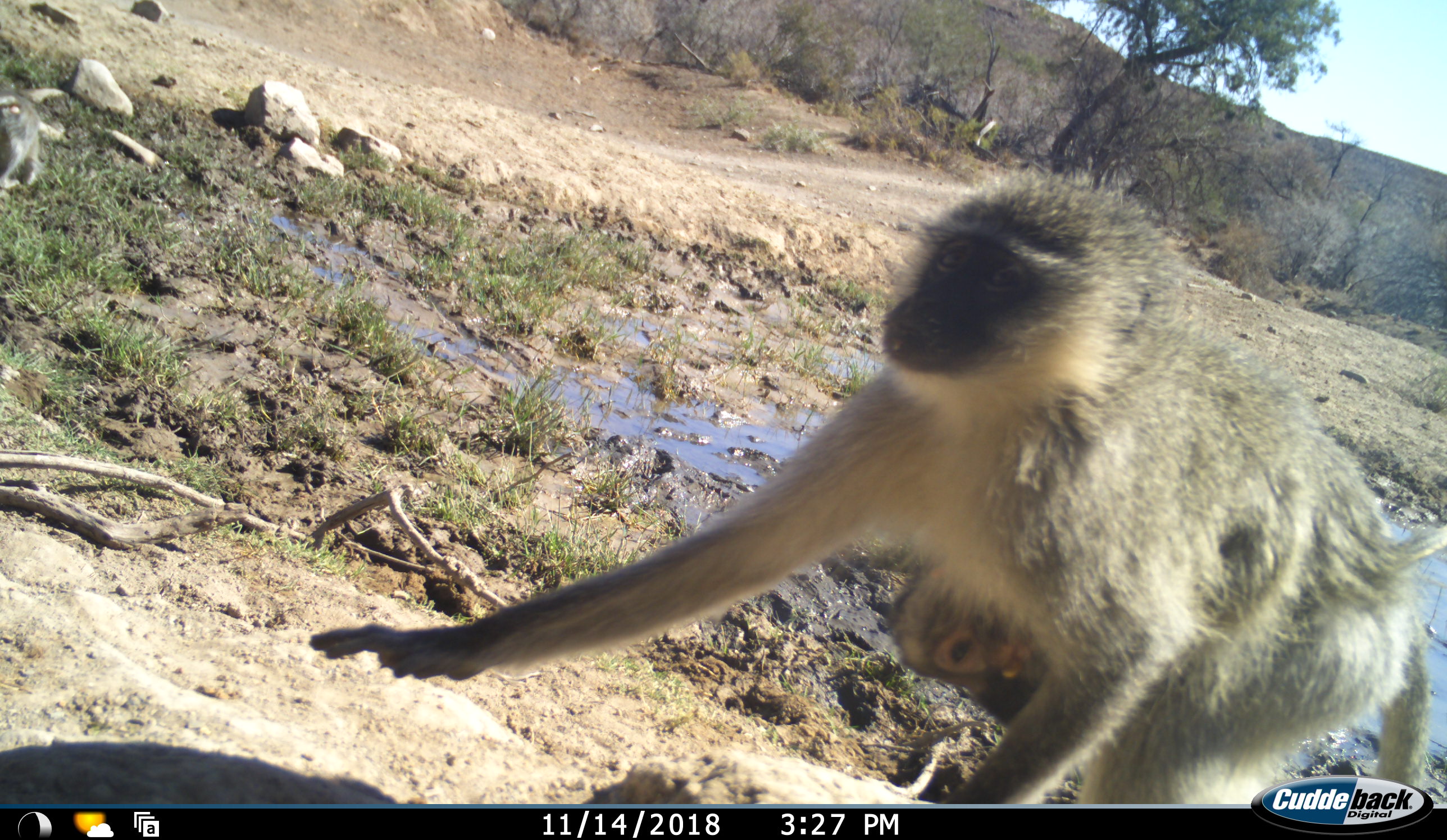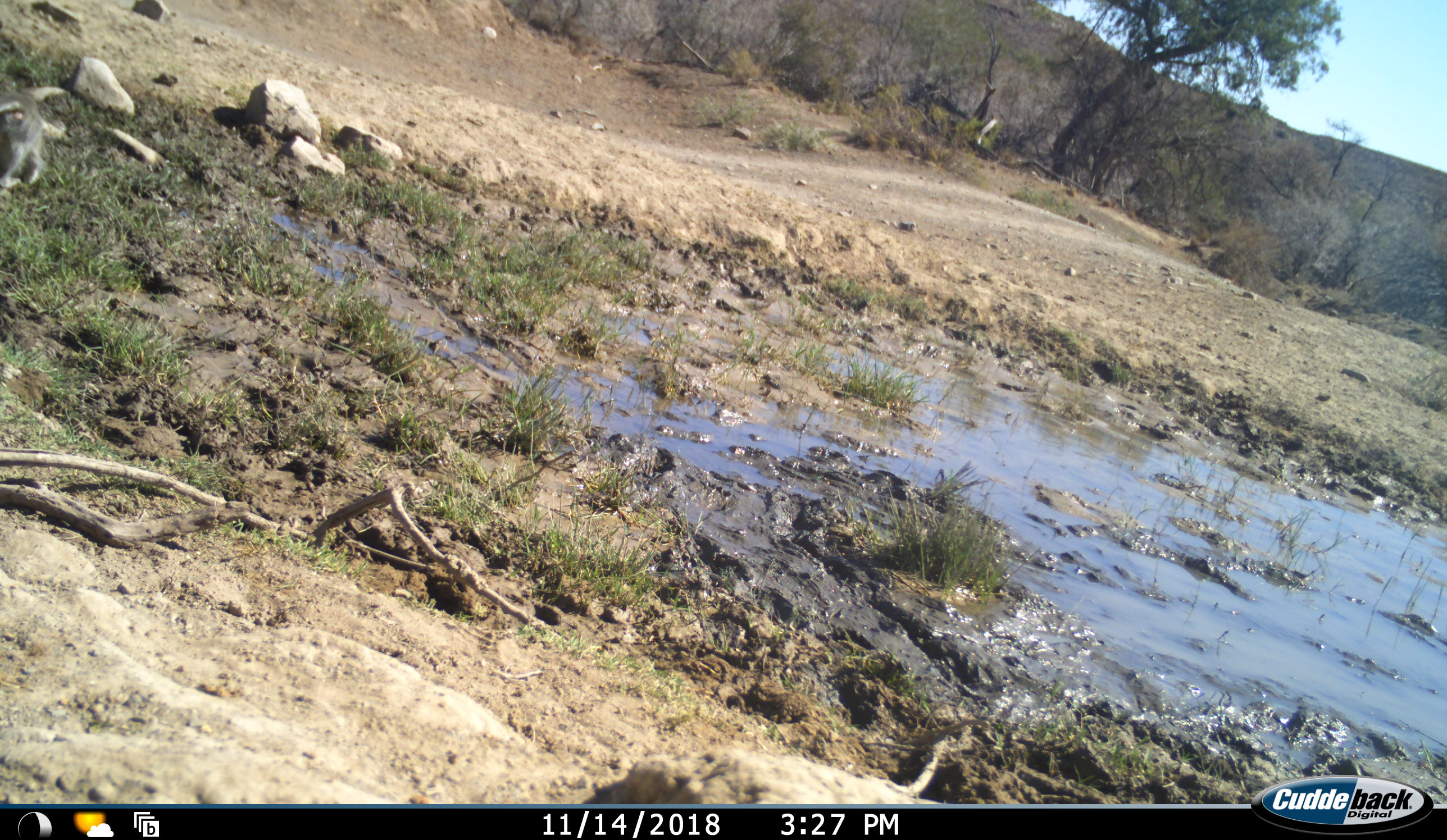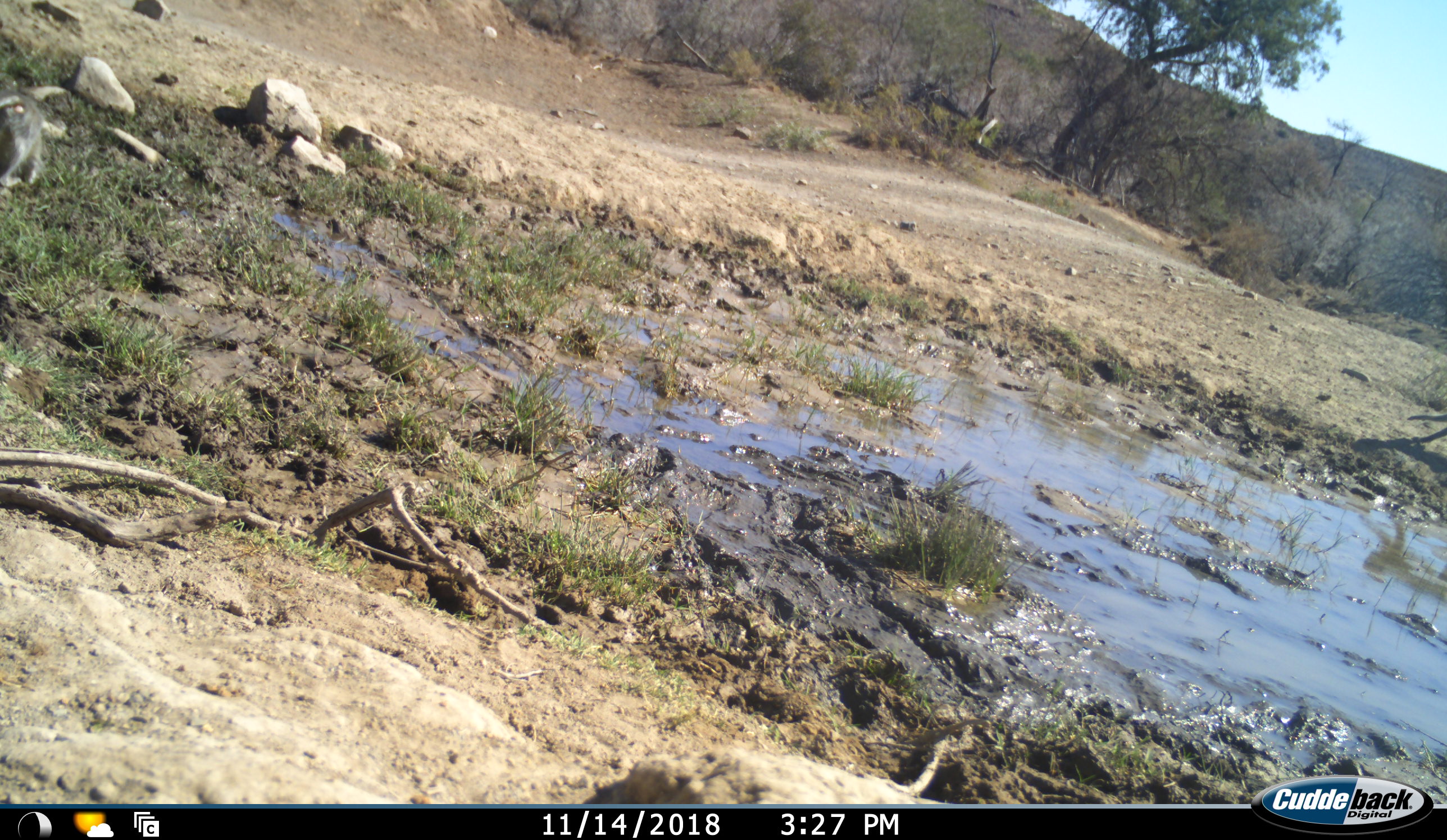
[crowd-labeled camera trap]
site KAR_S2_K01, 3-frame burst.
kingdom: Animalia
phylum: Chordata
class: Mammalia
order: Primates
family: Cercopithecidae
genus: Chlorocebus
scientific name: Chlorocebus pygerythrus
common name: vervet monkey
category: monkeyvervet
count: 3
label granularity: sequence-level